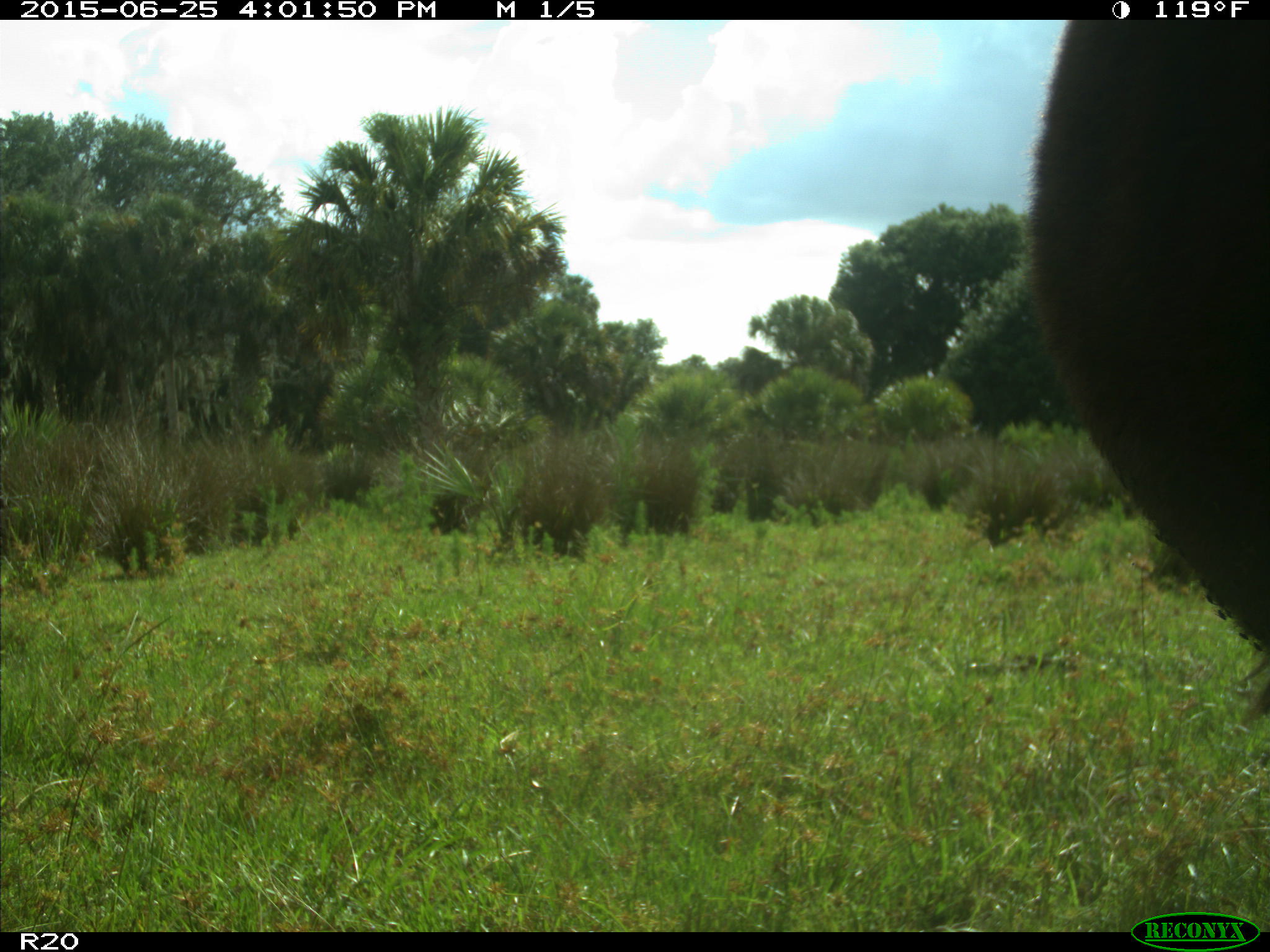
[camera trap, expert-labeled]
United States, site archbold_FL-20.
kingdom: Animalia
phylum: Chordata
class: Mammalia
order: Artiodactyla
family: Bovidae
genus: Bos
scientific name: Bos taurus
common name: domestic cow